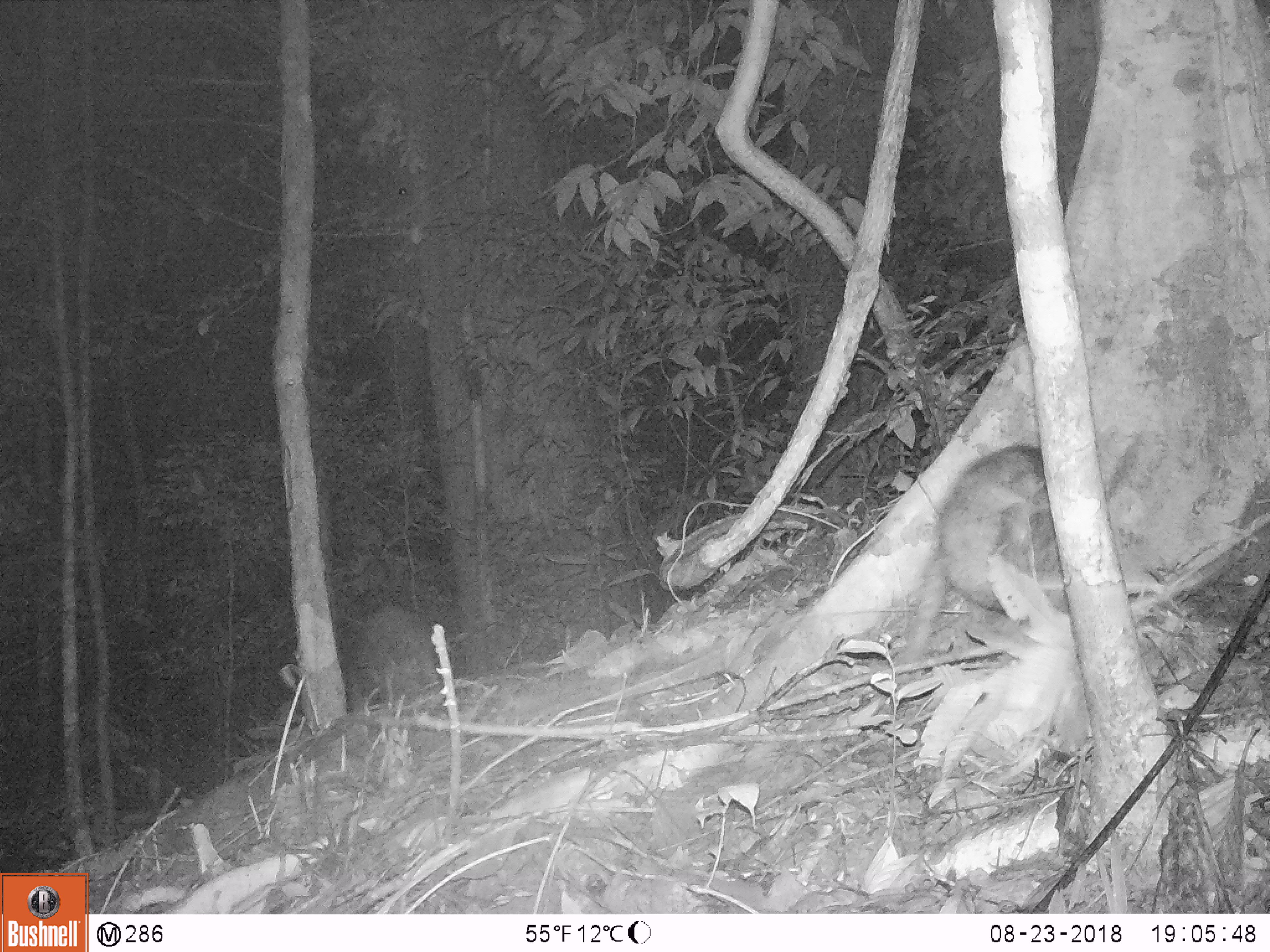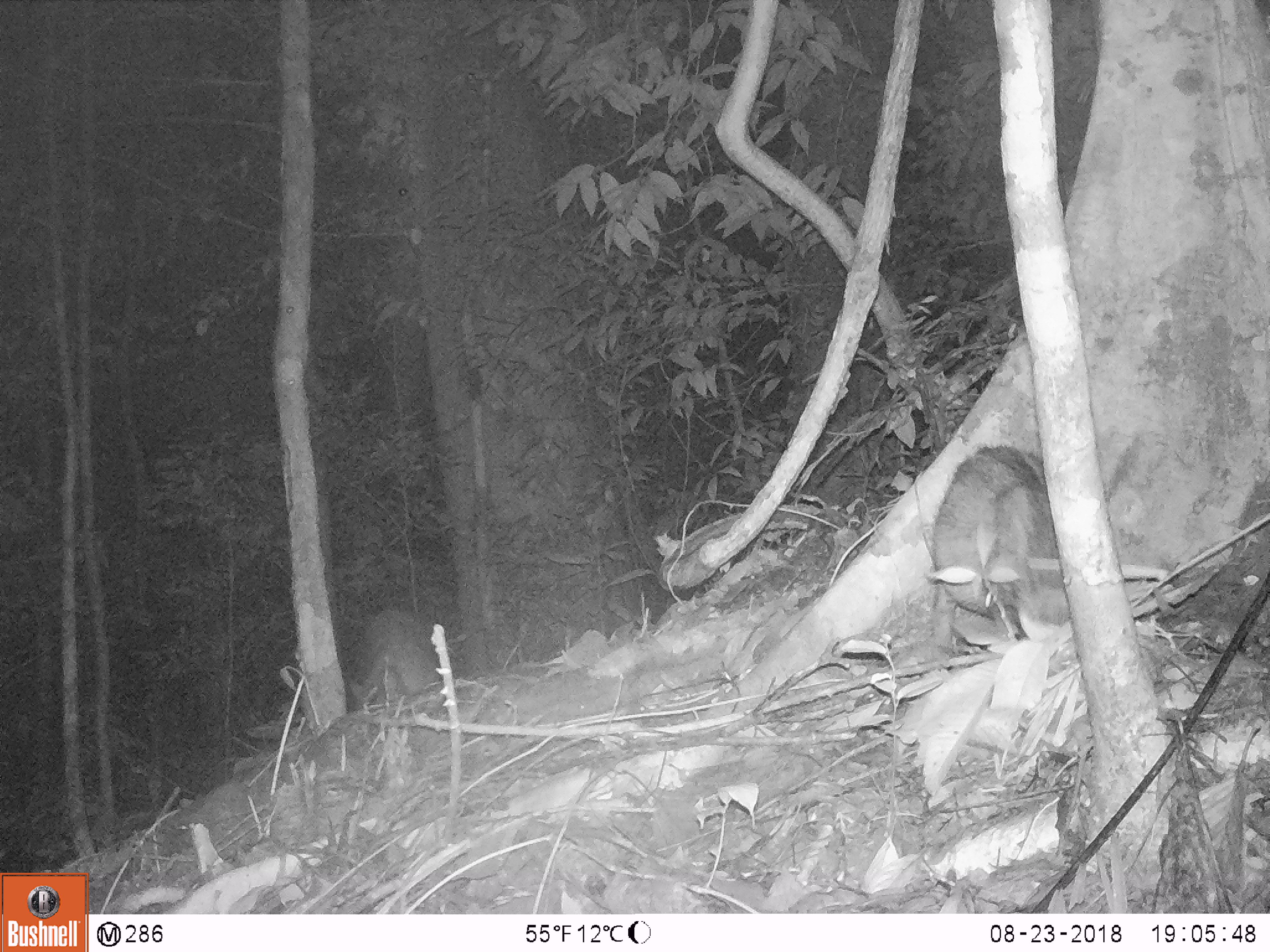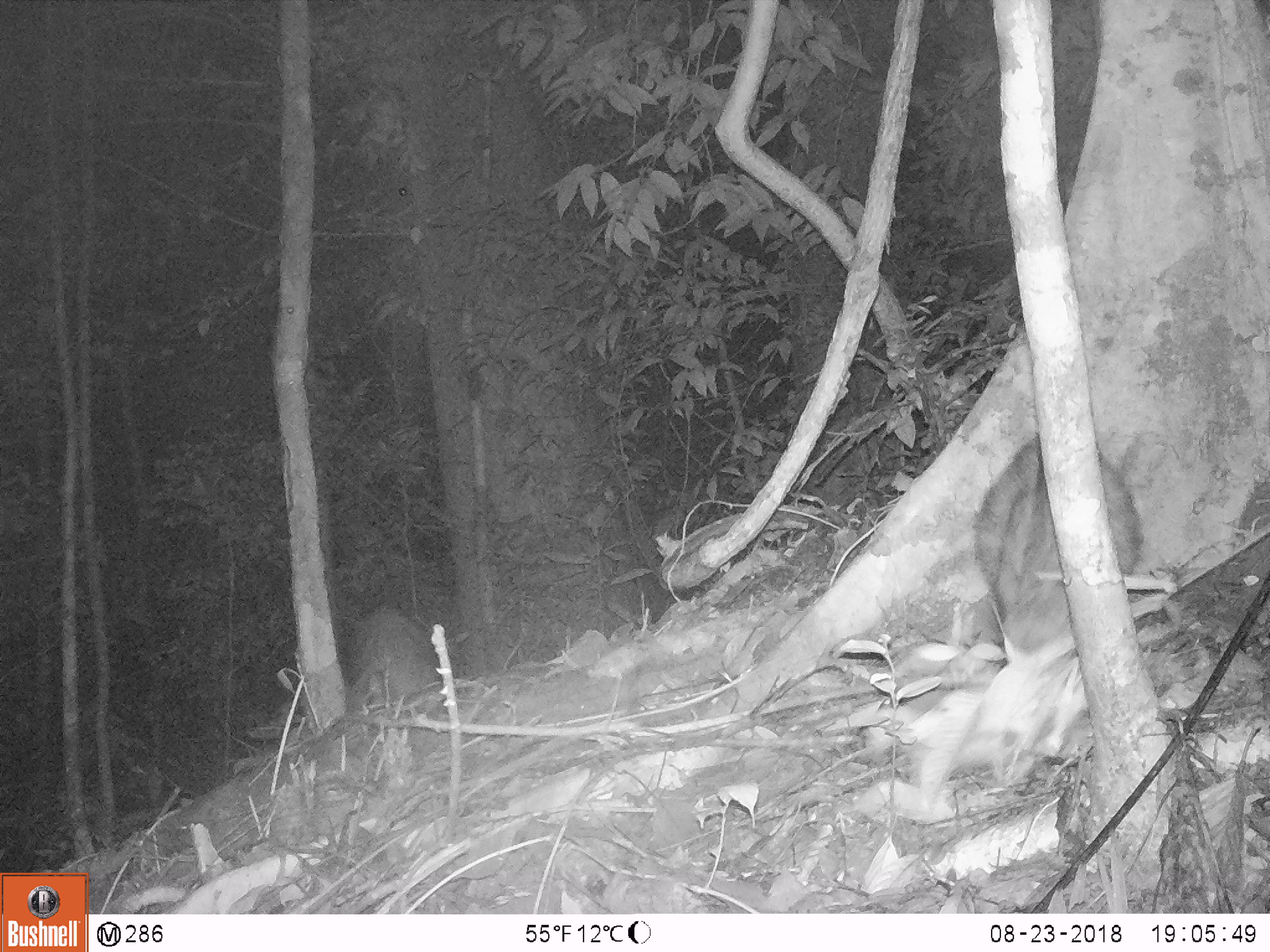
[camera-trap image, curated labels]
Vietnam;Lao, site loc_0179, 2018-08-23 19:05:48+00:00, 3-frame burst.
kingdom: Animalia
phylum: Chordata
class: Mammalia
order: Artiodactyla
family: Suidae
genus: Sus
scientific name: Sus scrofa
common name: eurasian wild pig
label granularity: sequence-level